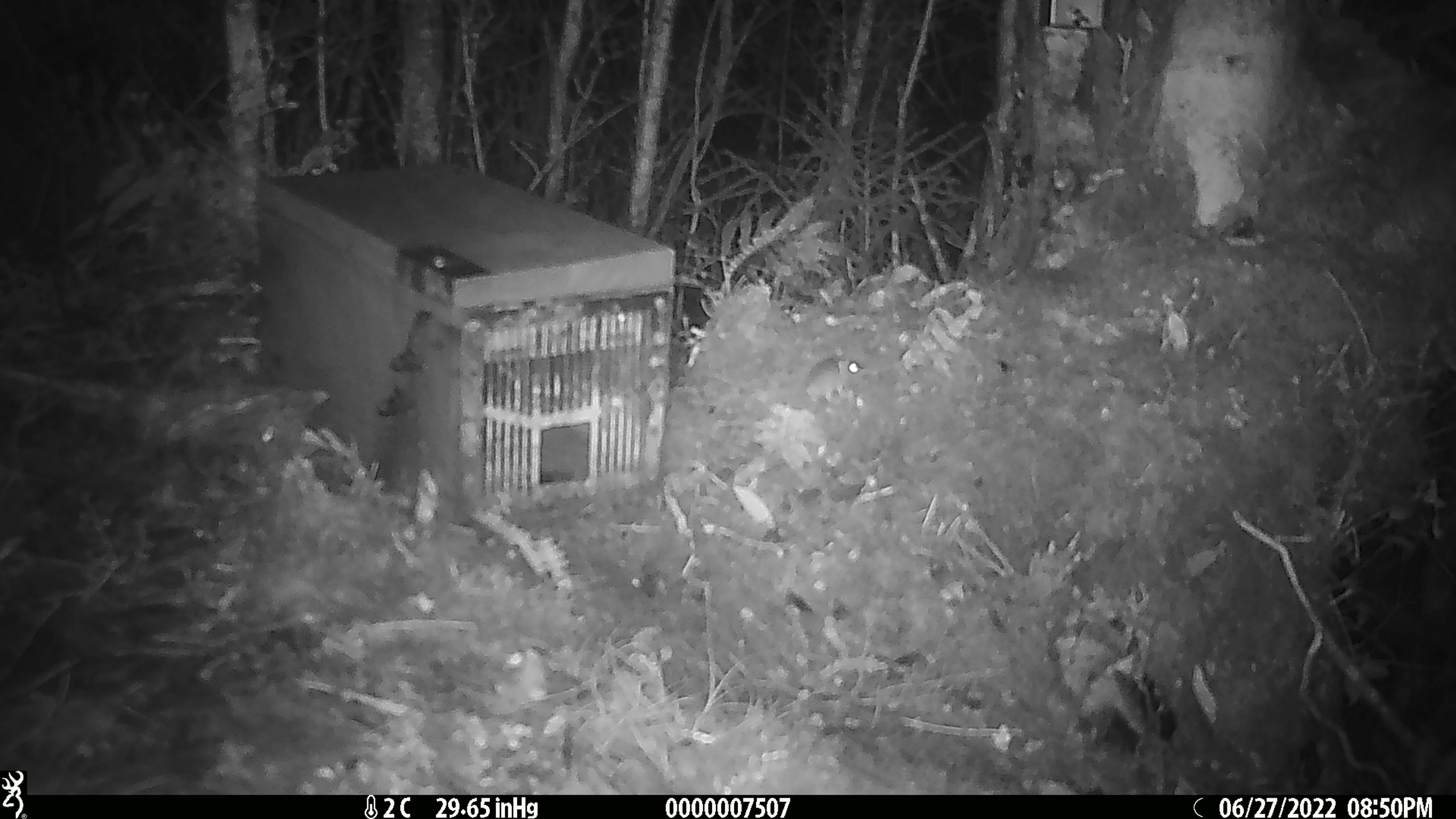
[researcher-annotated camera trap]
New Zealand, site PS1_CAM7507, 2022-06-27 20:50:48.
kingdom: Animalia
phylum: Chordata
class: Mammalia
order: Rodentia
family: Muridae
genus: Mus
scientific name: Mus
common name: mouse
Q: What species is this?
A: Mouse (Mus).